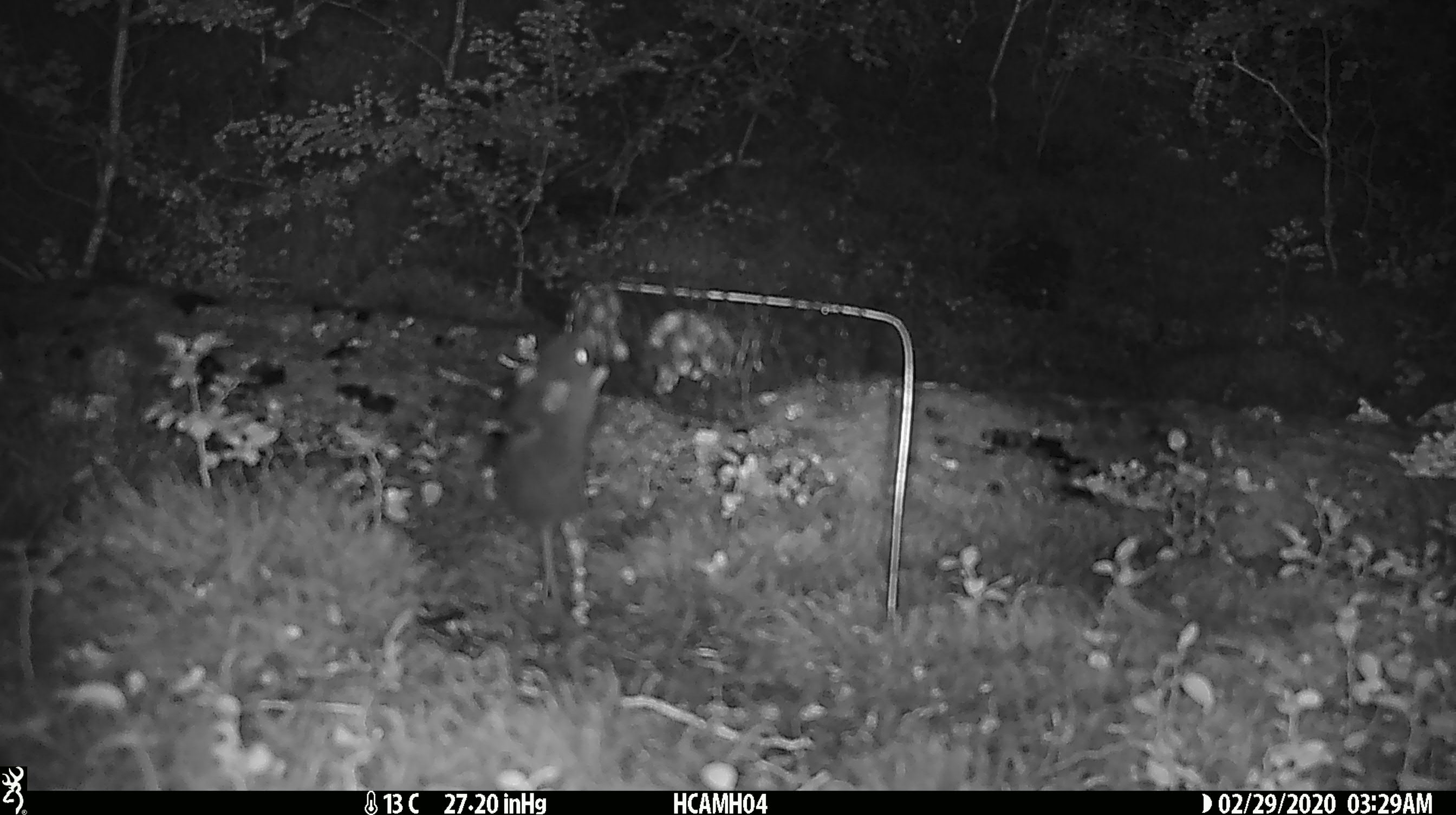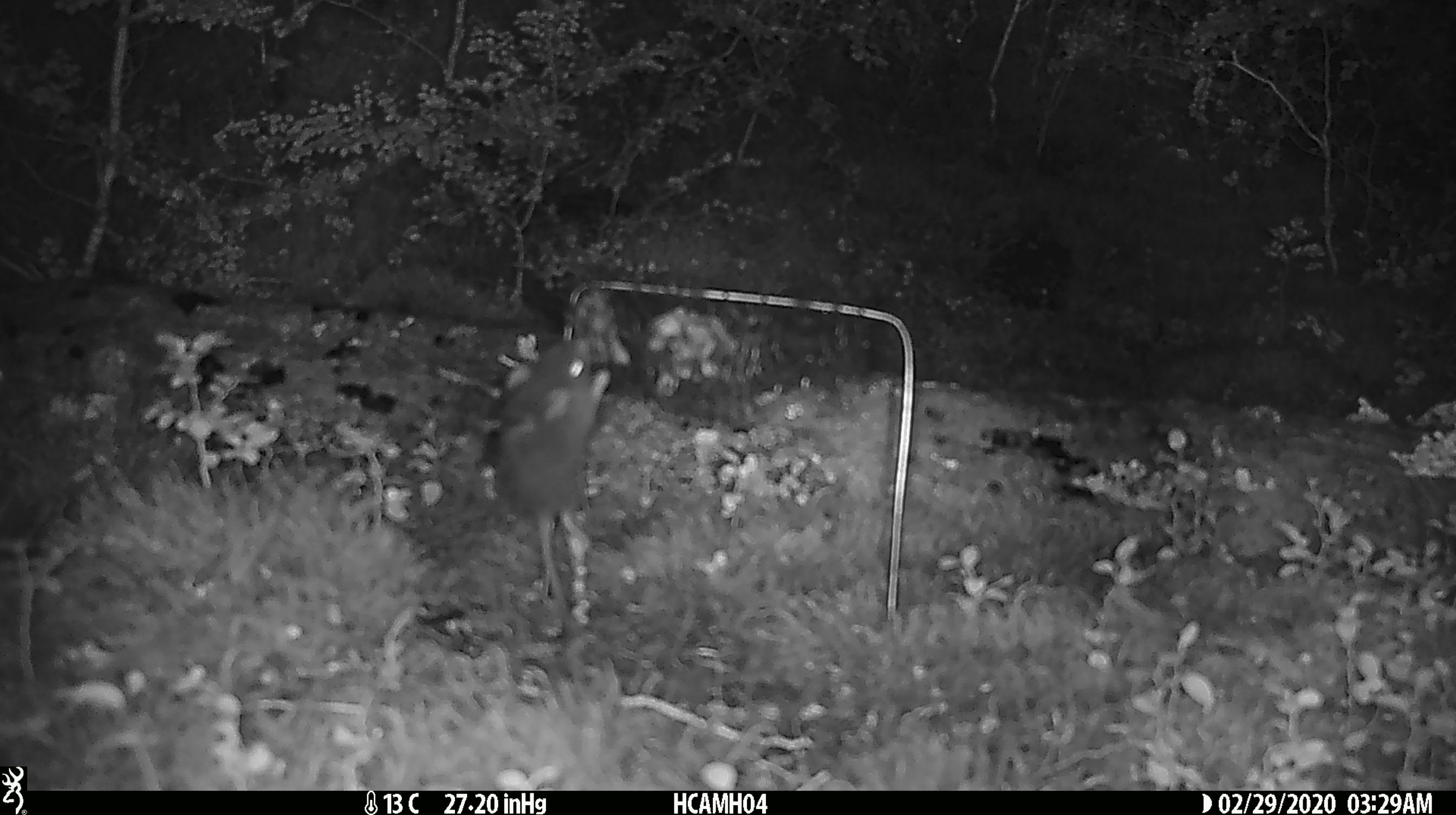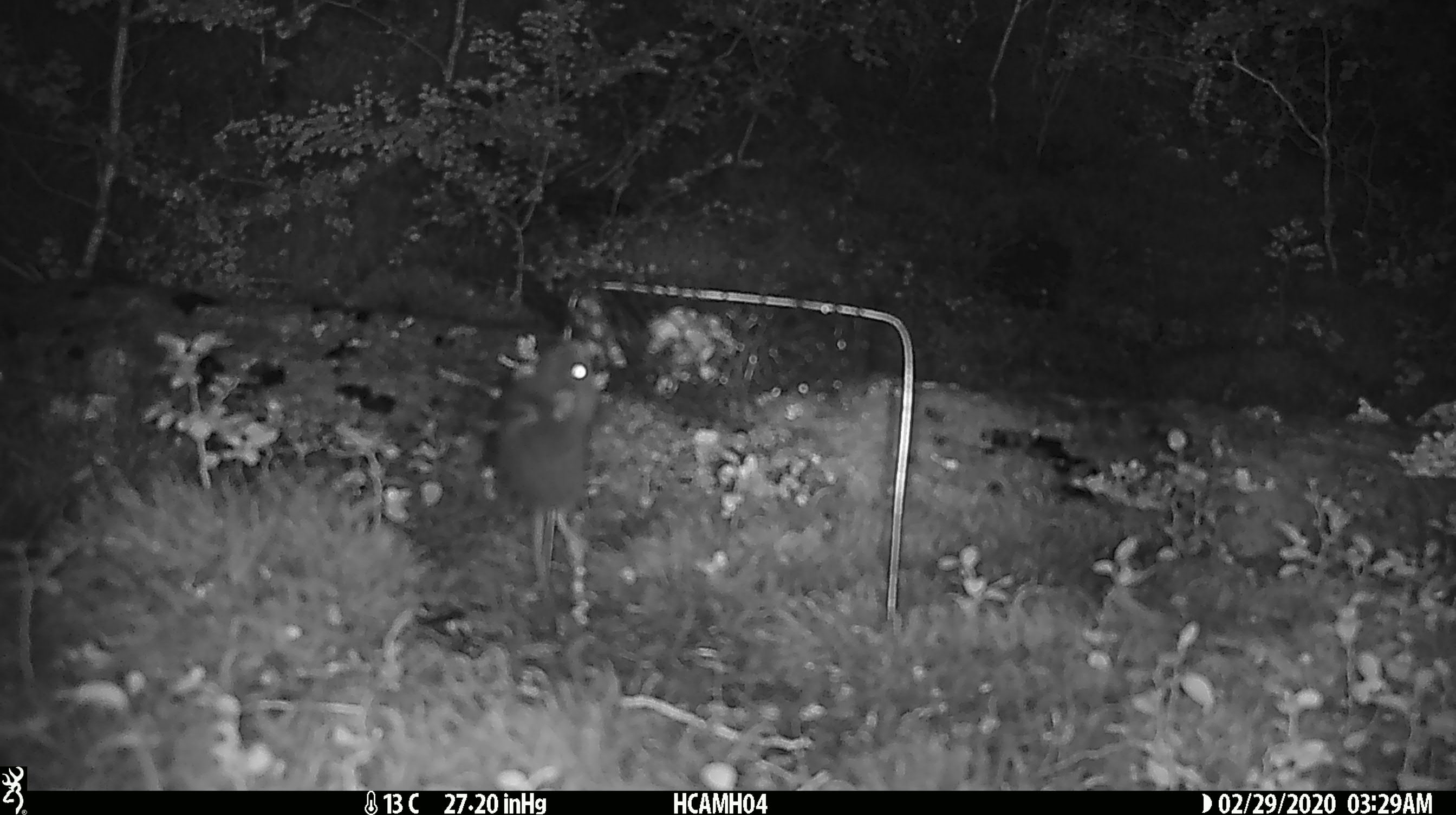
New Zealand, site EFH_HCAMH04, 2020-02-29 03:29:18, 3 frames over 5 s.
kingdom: Animalia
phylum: Chordata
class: Mammalia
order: Rodentia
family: Muridae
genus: Mus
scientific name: Mus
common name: mouse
Mouse (Mus).